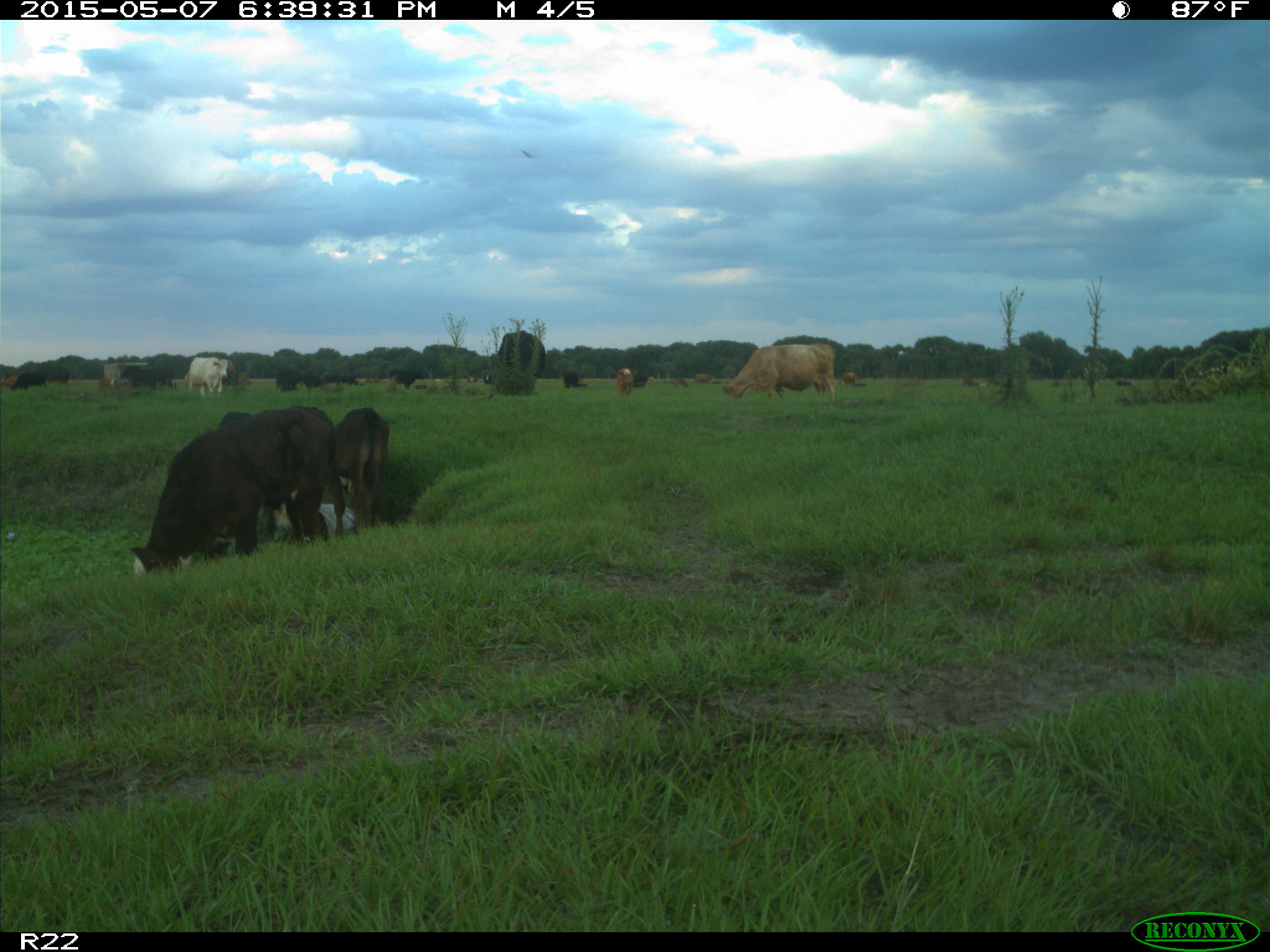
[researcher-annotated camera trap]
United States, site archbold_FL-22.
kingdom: Animalia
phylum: Chordata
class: Mammalia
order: Artiodactyla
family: Bovidae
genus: Bos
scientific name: Bos taurus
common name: domestic cow